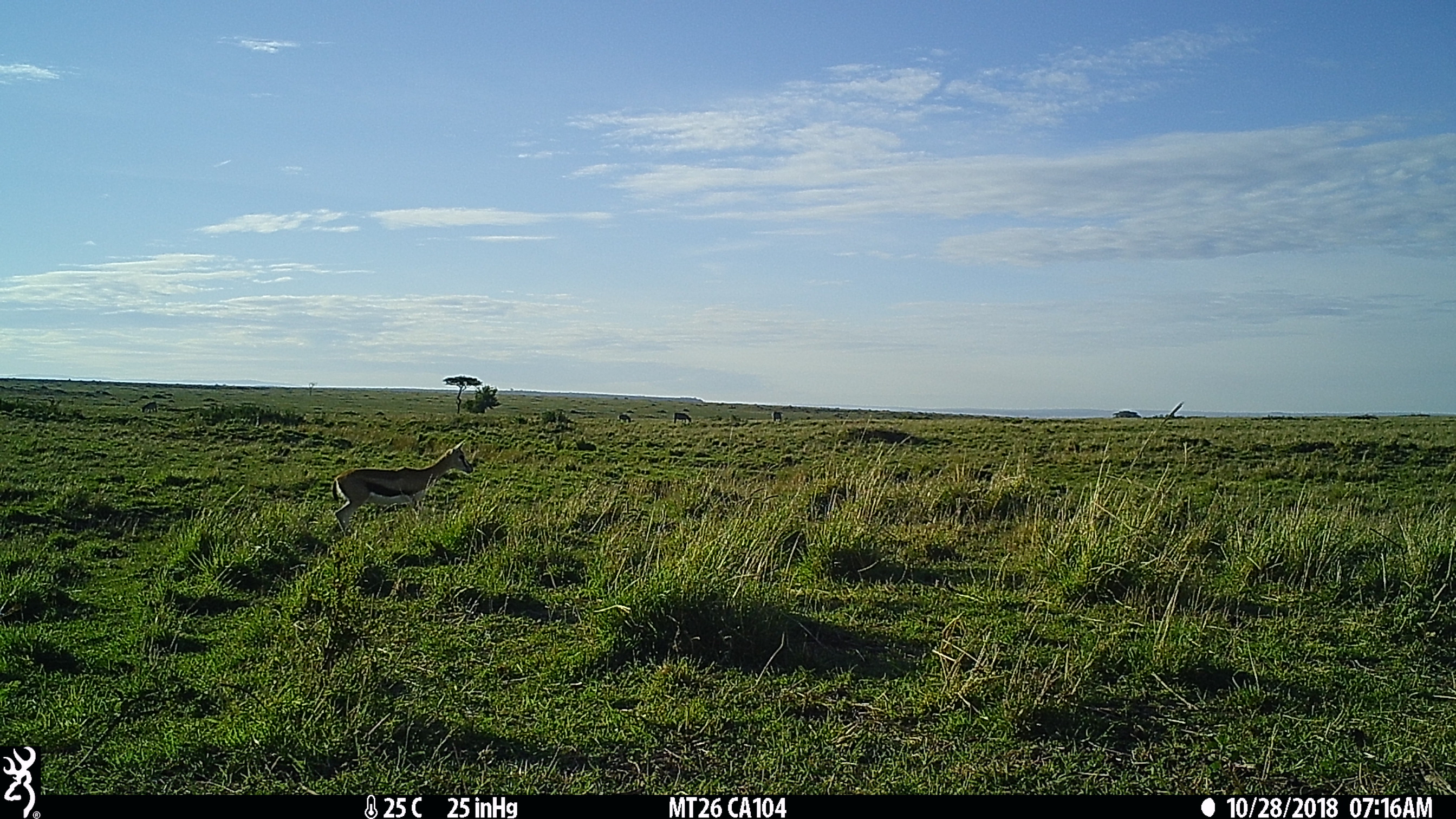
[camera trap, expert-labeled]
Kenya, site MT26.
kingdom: Animalia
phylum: Chordata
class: Mammalia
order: Artiodactyla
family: Bovidae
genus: Eudorcas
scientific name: Eudorcas thomsonii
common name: thomon's gazelle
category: gazelle thomsons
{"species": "gazelle thomsons (thomon's gazelle) (Eudorcas thomsonii)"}